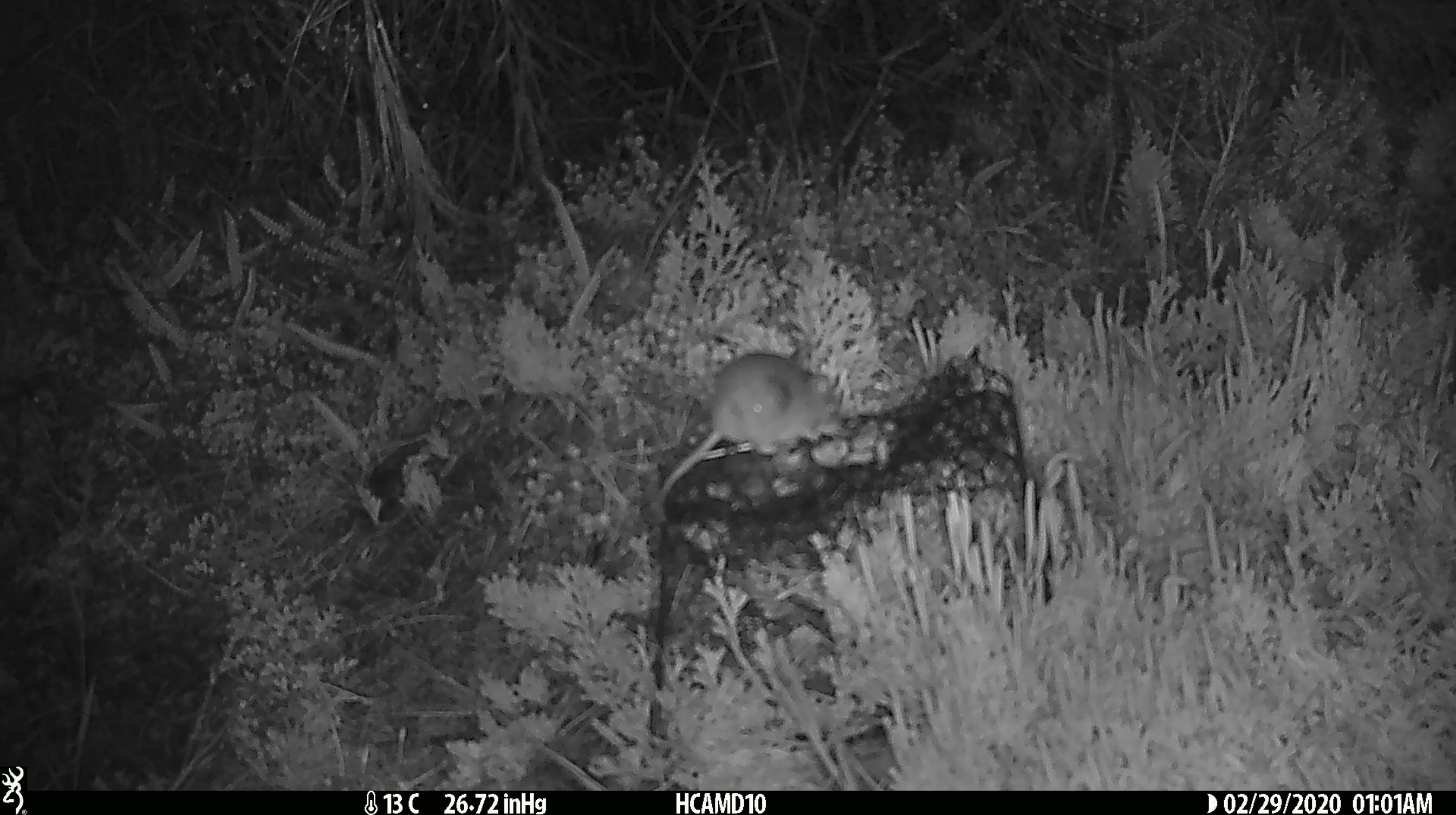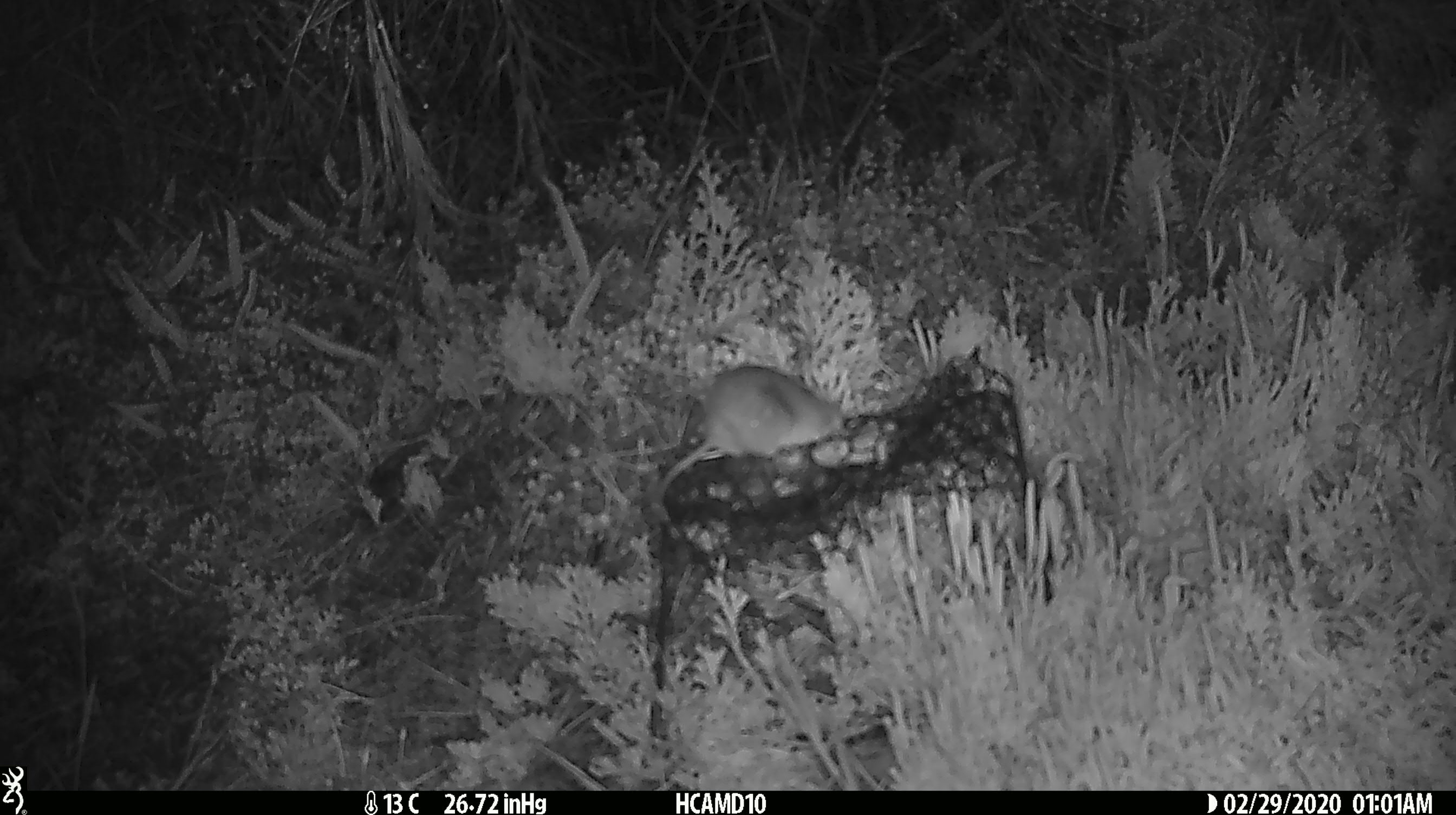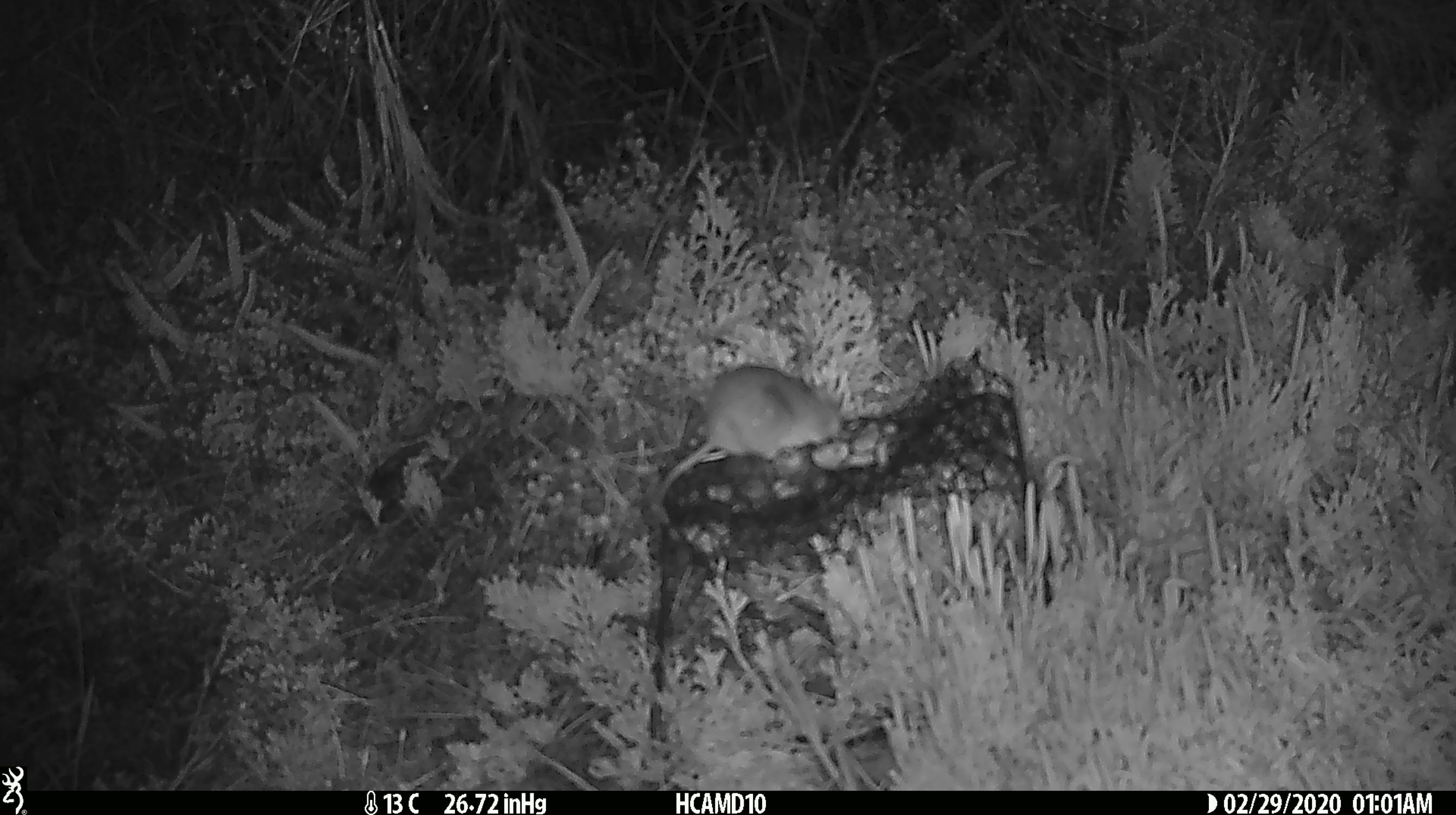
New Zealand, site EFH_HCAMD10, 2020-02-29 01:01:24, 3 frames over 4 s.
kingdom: Animalia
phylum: Chordata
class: Mammalia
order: Rodentia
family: Muridae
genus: Mus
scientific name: Mus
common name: mouse